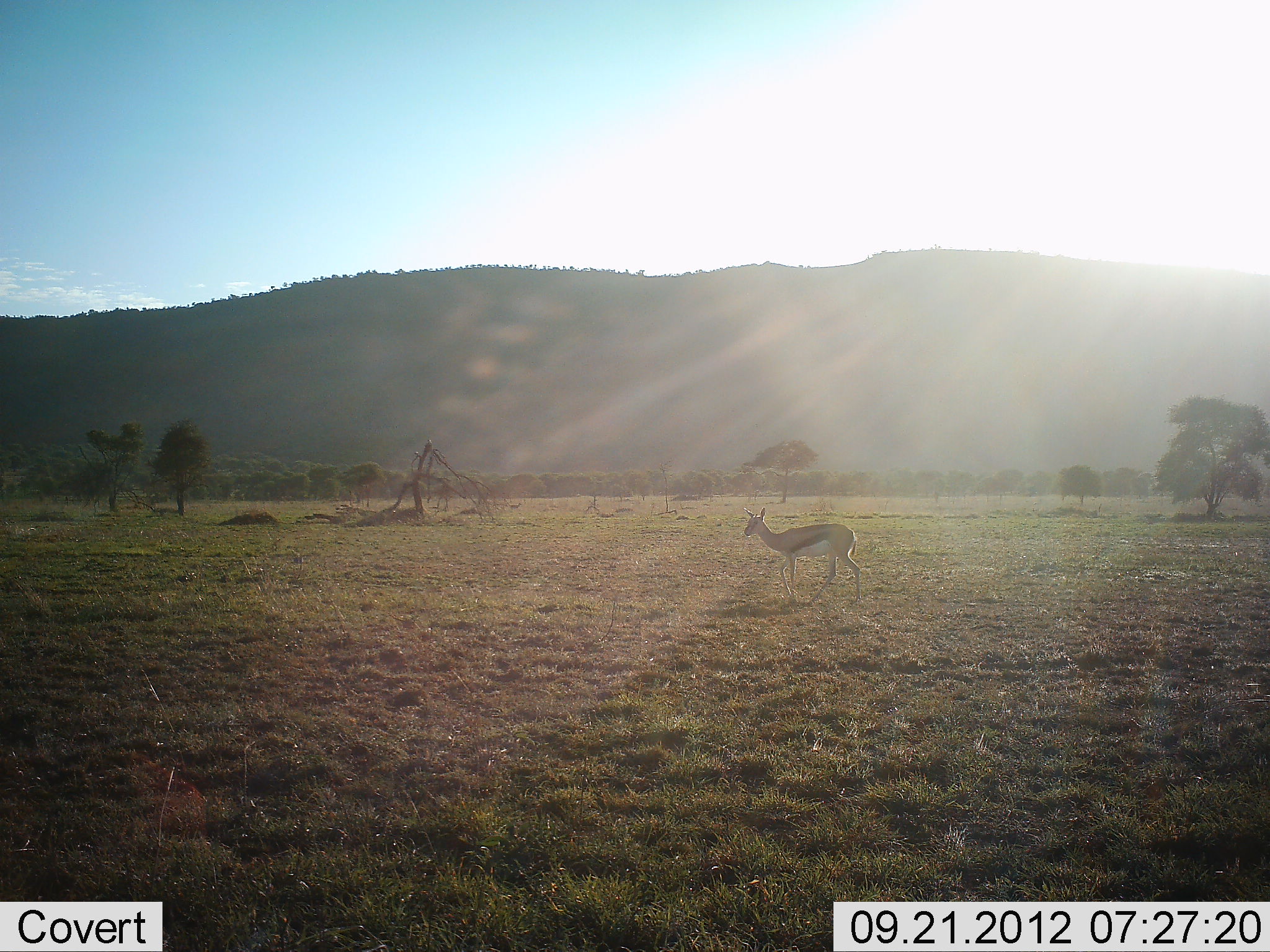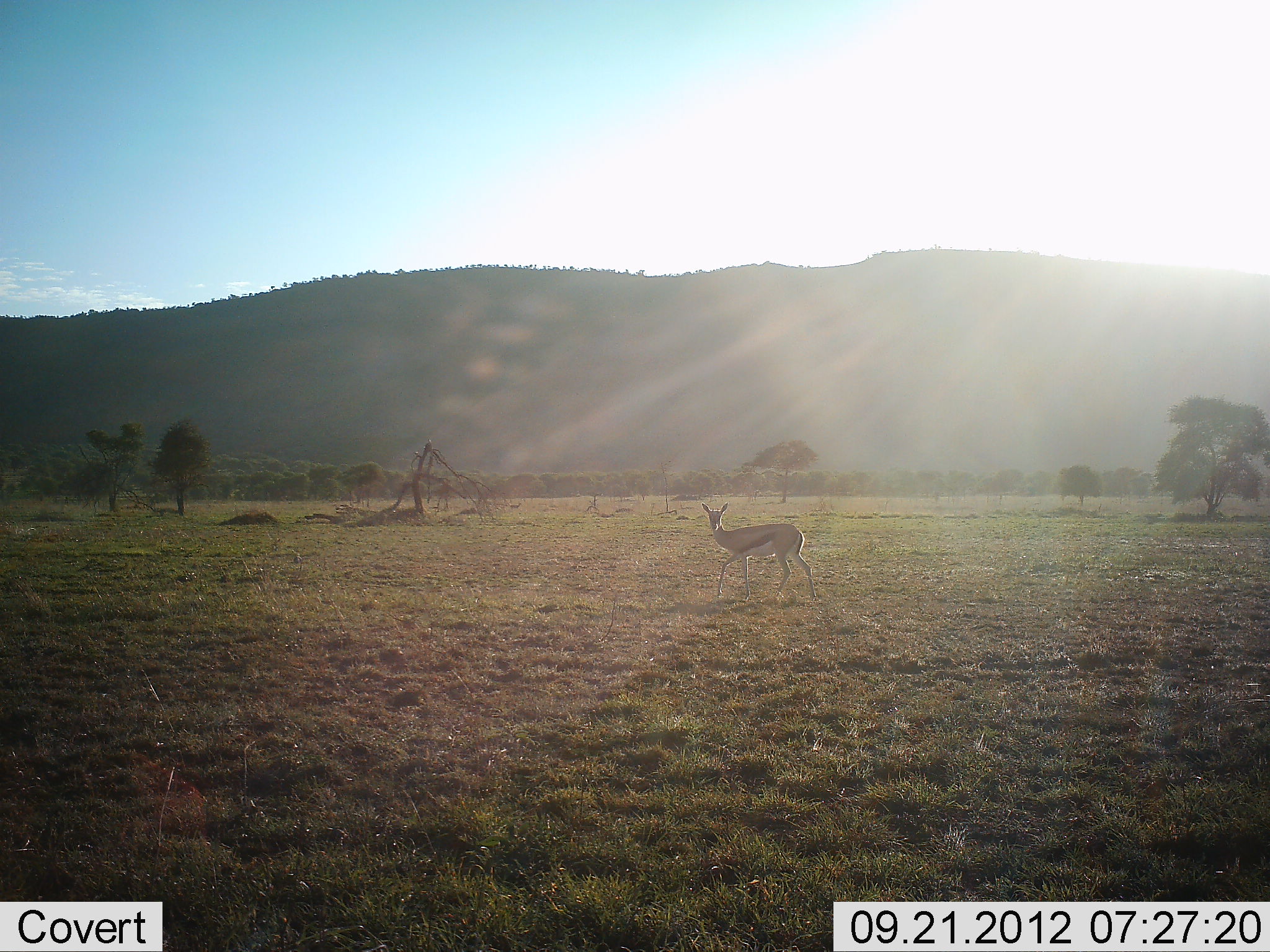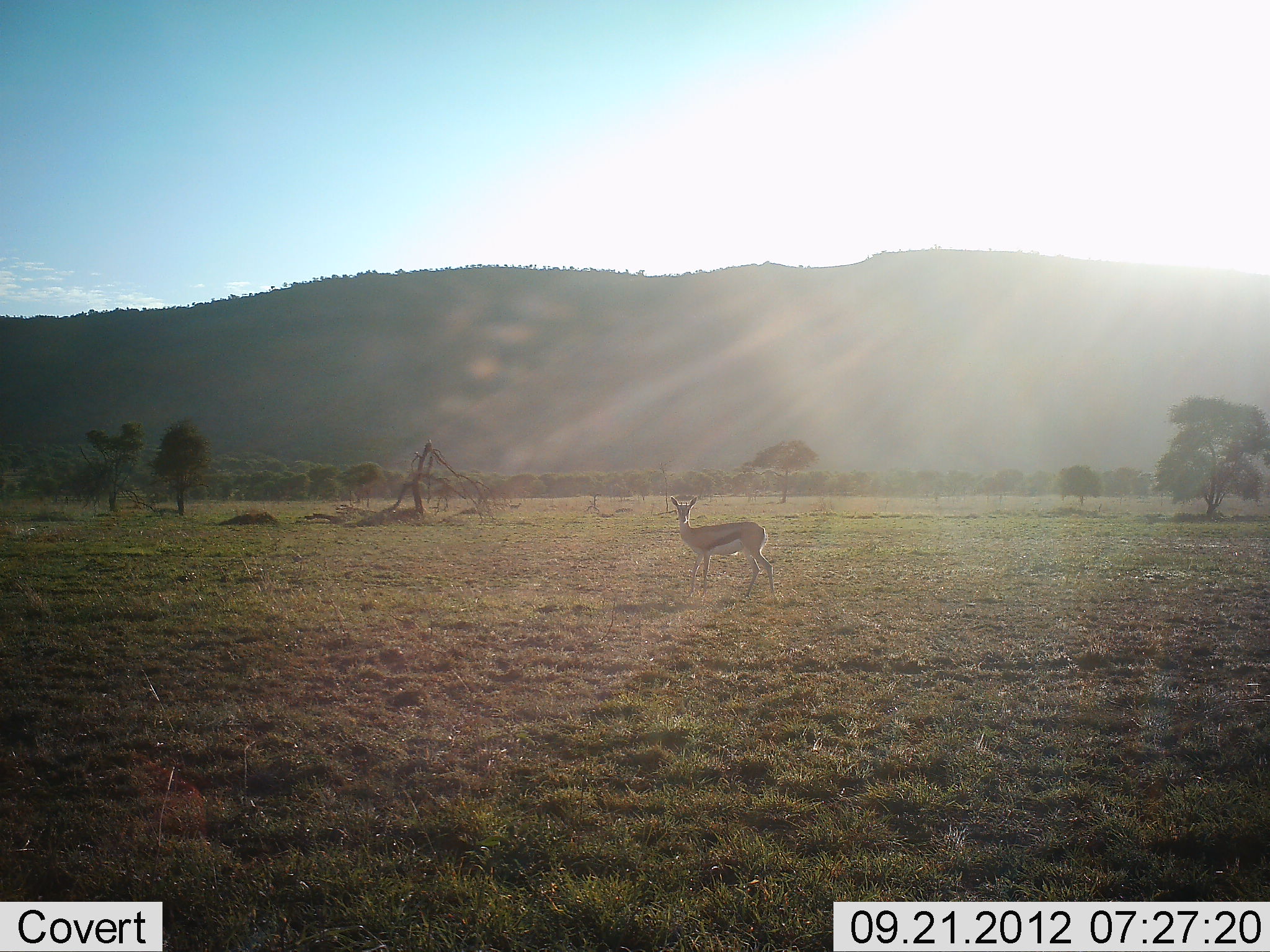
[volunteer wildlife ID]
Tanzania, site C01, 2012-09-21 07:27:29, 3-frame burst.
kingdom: Animalia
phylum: Chordata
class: Mammalia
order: Artiodactyla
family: Bovidae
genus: Eudorcas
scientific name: Eudorcas thomsonii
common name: thomson's gazelle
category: gazellethomsons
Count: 1.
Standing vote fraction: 0%.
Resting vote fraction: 0%.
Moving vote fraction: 100%.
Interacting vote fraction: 0%.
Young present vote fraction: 0%.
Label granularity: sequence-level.